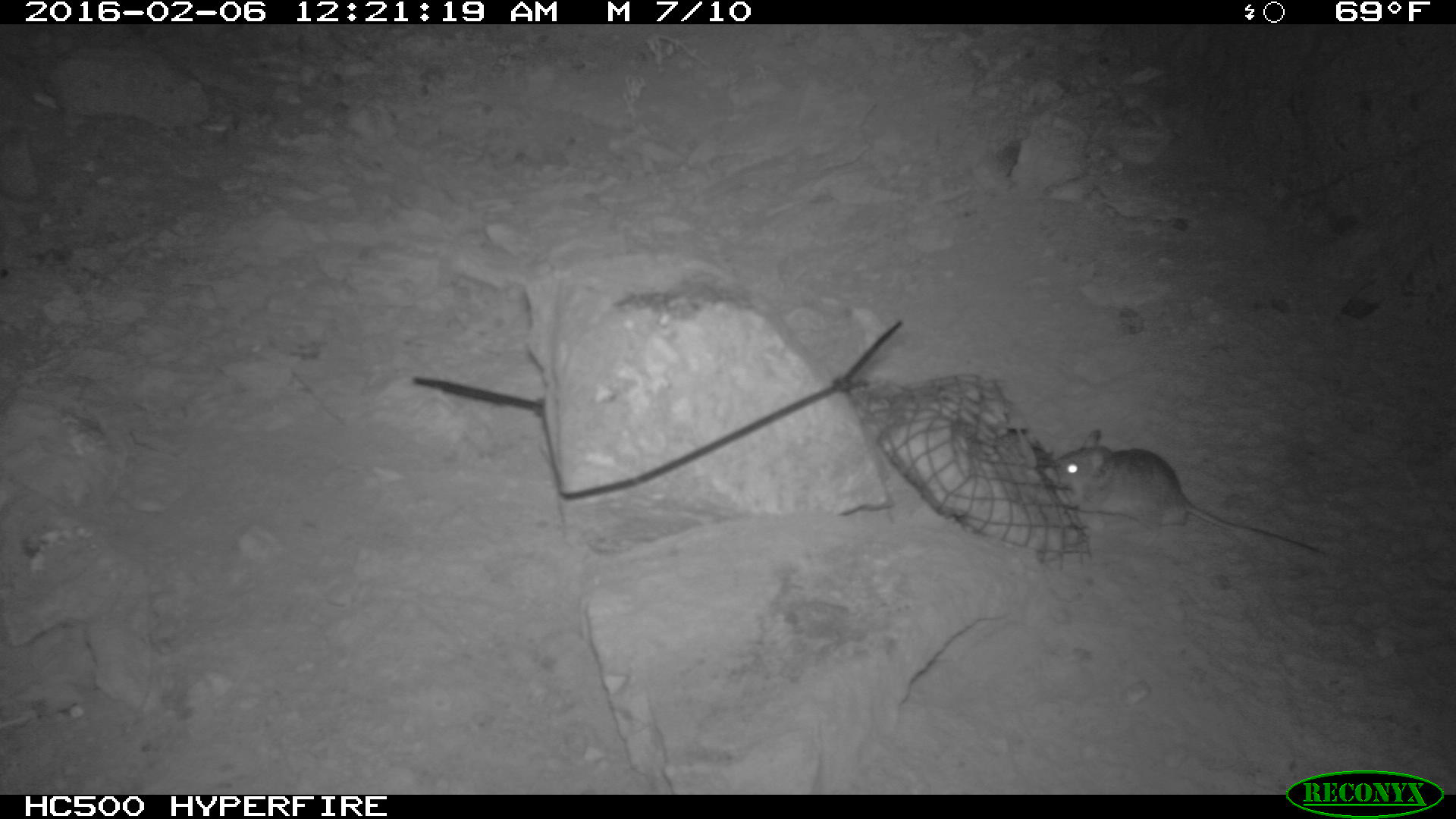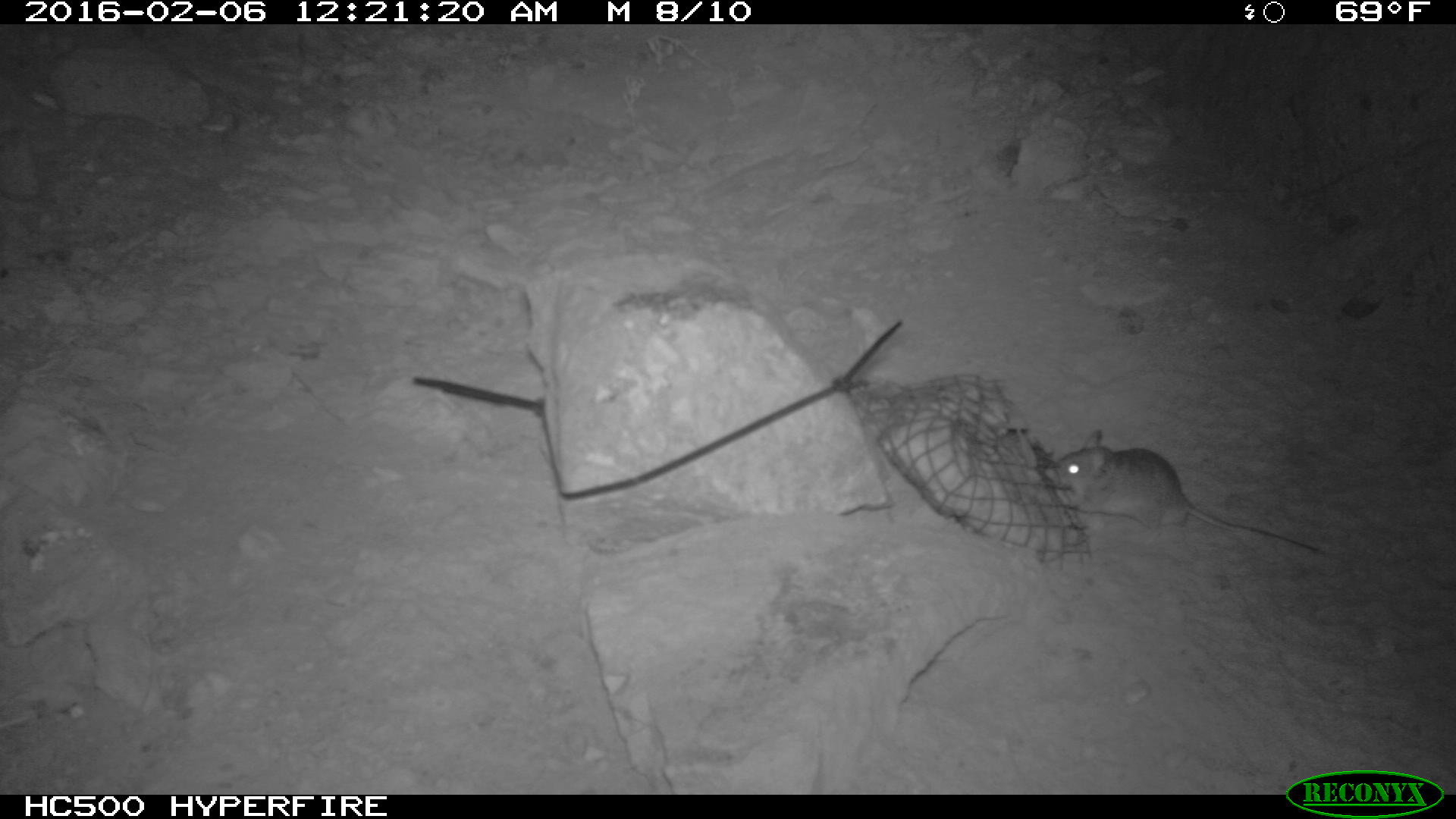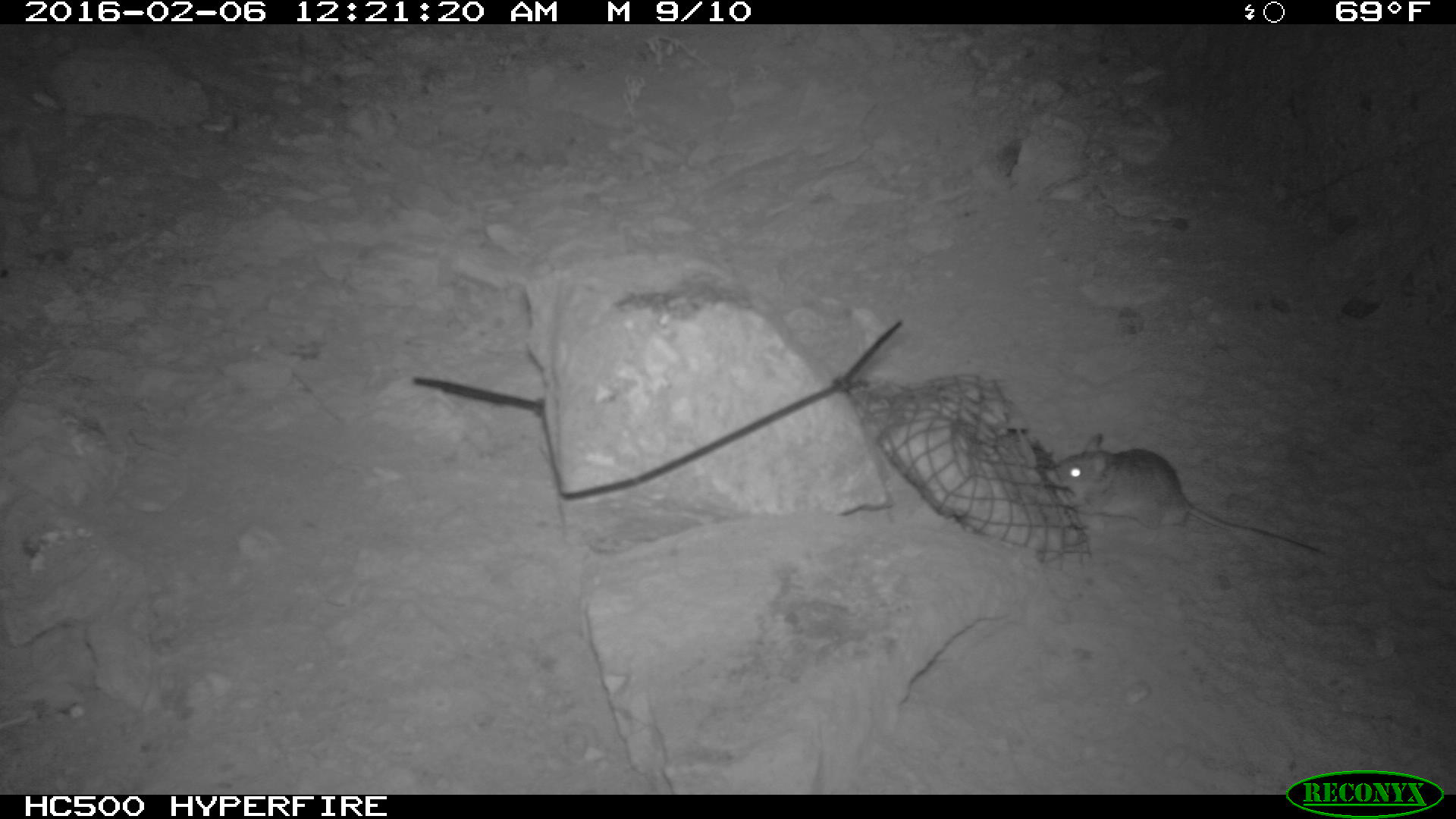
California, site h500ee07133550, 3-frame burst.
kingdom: Animalia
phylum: Chordata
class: Mammalia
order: Rodentia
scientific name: Rodentia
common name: rodent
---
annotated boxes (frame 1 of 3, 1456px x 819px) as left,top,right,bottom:
rodent: 1051,428,1326,557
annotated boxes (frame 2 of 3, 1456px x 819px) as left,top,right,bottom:
rodent: 1042,428,1319,553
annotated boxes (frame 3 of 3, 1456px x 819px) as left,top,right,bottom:
rodent: 1044,432,1320,552